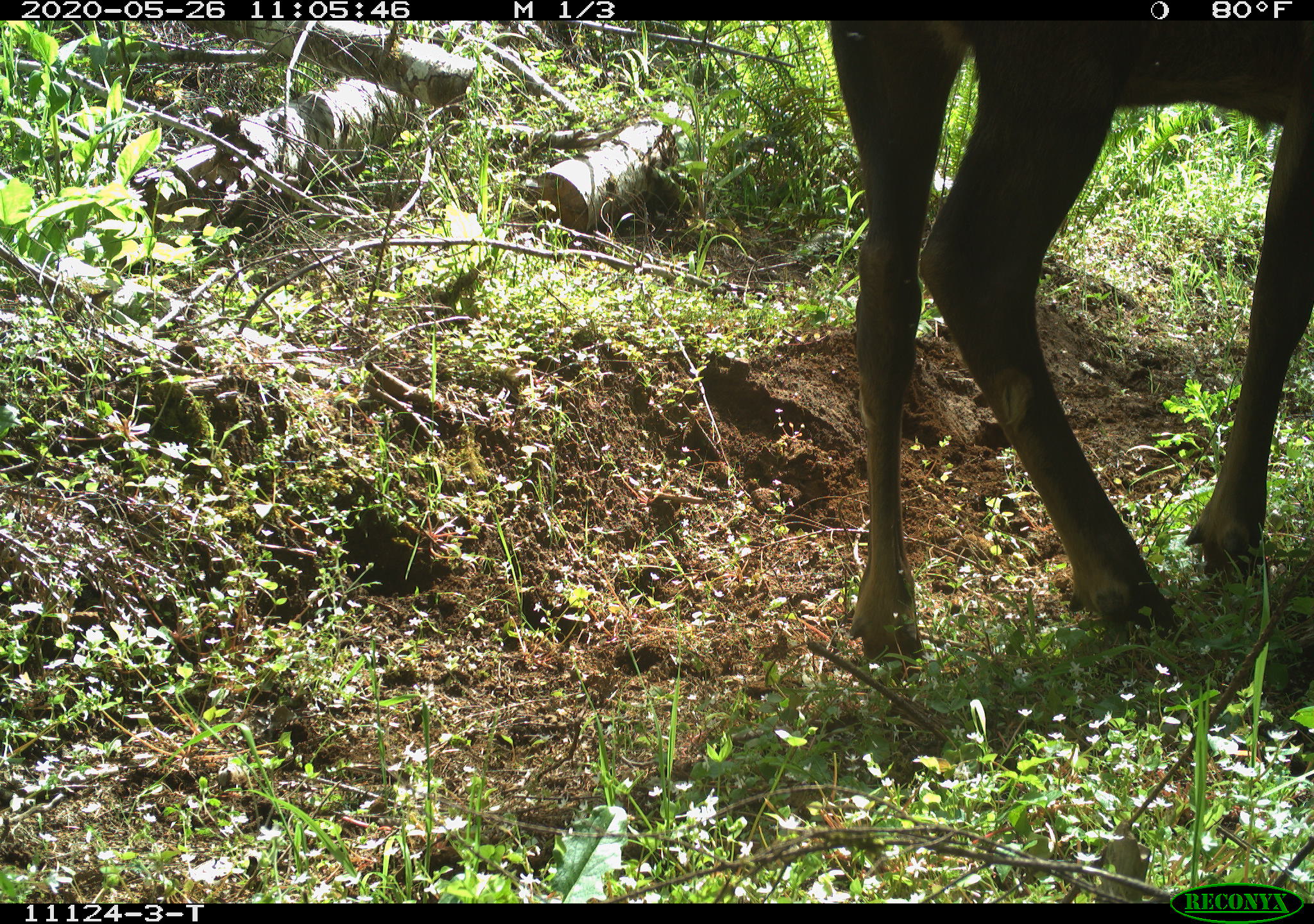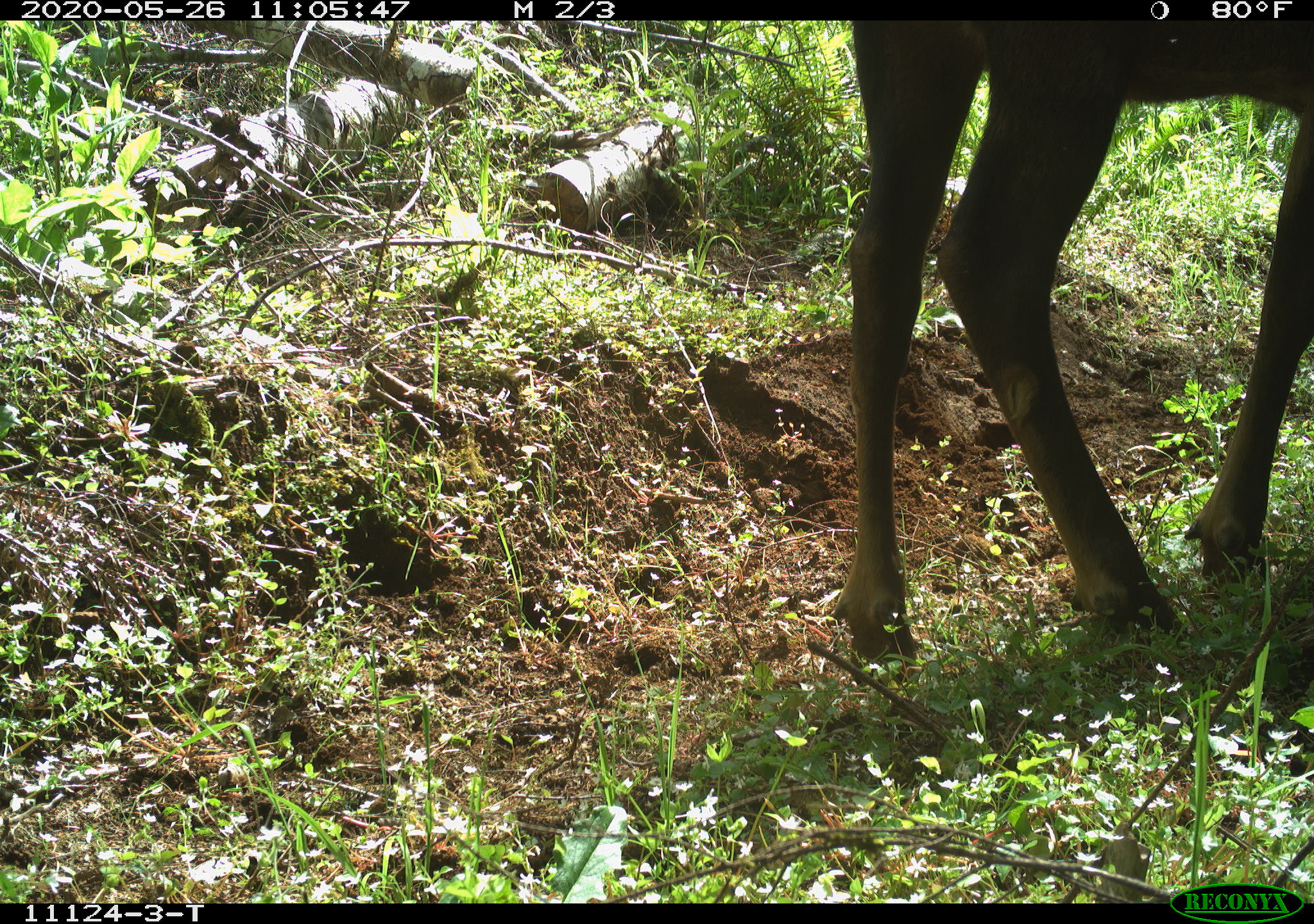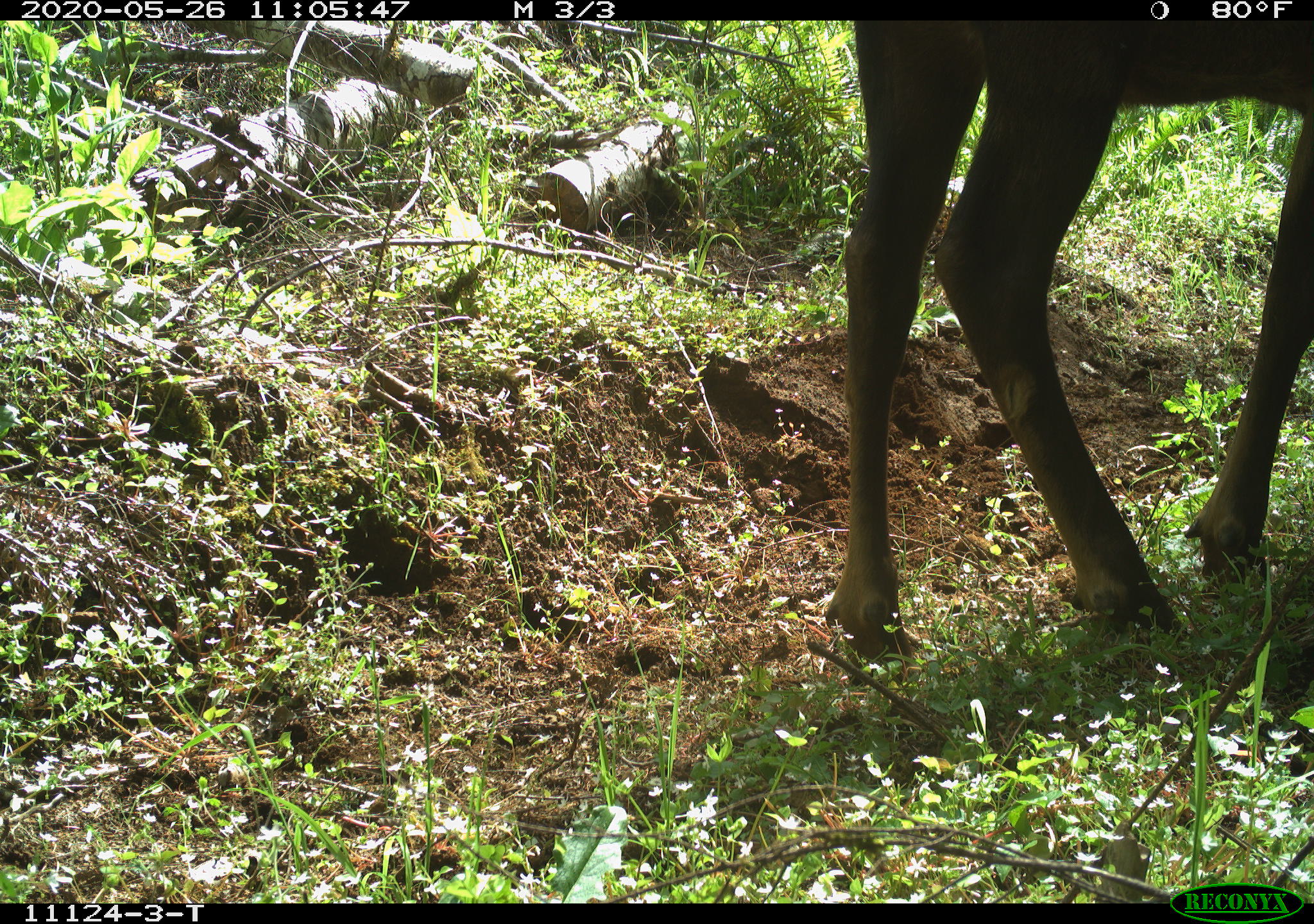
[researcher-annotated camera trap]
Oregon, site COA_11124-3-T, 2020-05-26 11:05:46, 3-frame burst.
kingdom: Animalia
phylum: Chordata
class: Mammalia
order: Artiodactyla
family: Cervidae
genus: Cervus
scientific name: Cervus canadensis roosevelti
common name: roosevelt elk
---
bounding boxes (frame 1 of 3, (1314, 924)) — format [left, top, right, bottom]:
roosevelt elk: [826, 26, 1305, 674]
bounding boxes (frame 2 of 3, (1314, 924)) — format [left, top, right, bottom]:
roosevelt elk: [826, 33, 1303, 681]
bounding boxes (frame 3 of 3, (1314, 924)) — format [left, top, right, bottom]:
roosevelt elk: [817, 26, 1305, 674]